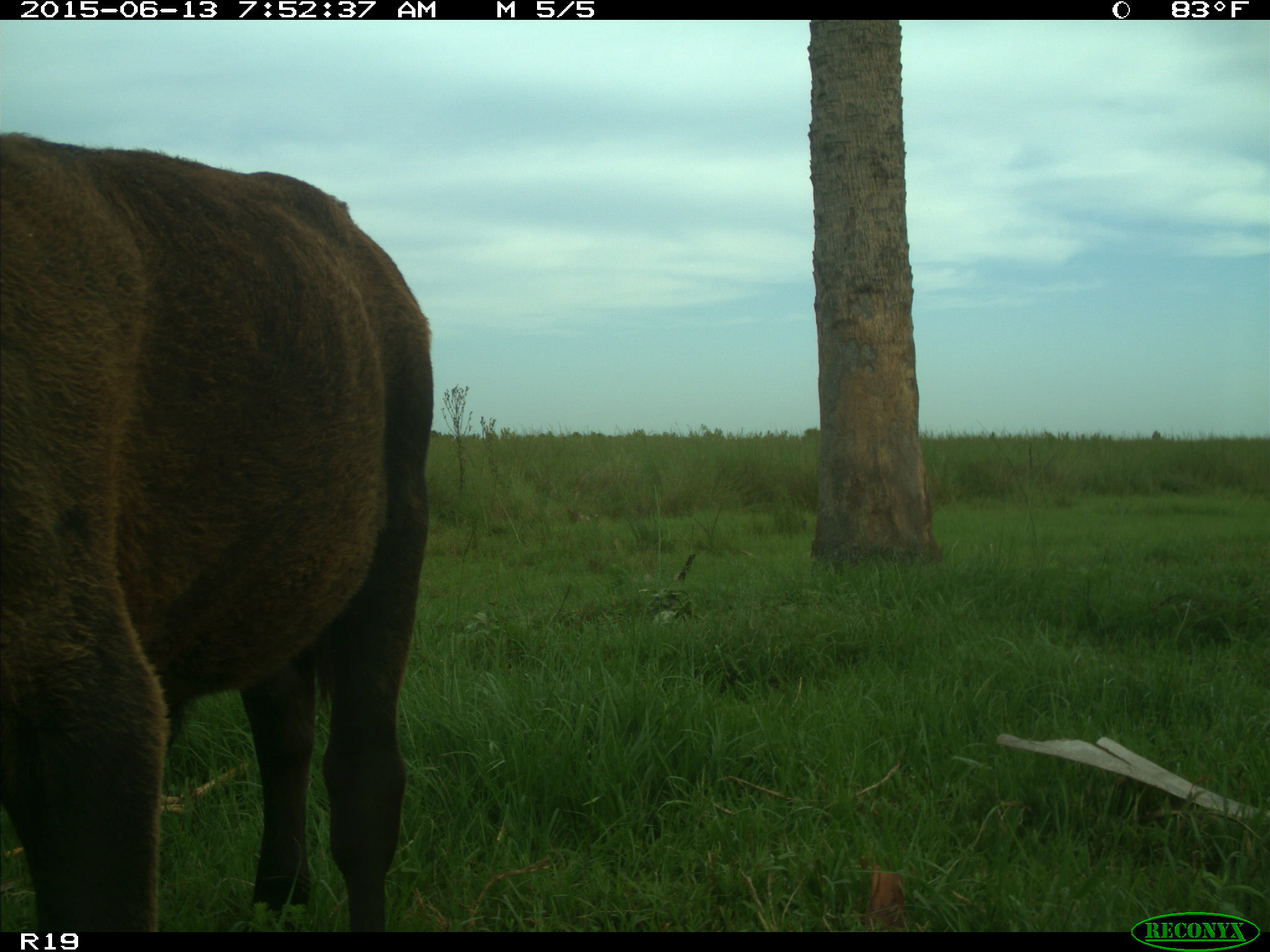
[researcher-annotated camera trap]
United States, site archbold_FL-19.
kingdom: Animalia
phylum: Chordata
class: Mammalia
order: Artiodactyla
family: Bovidae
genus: Bos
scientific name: Bos taurus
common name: domestic cow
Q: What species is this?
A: Bos taurus (domestic cow).